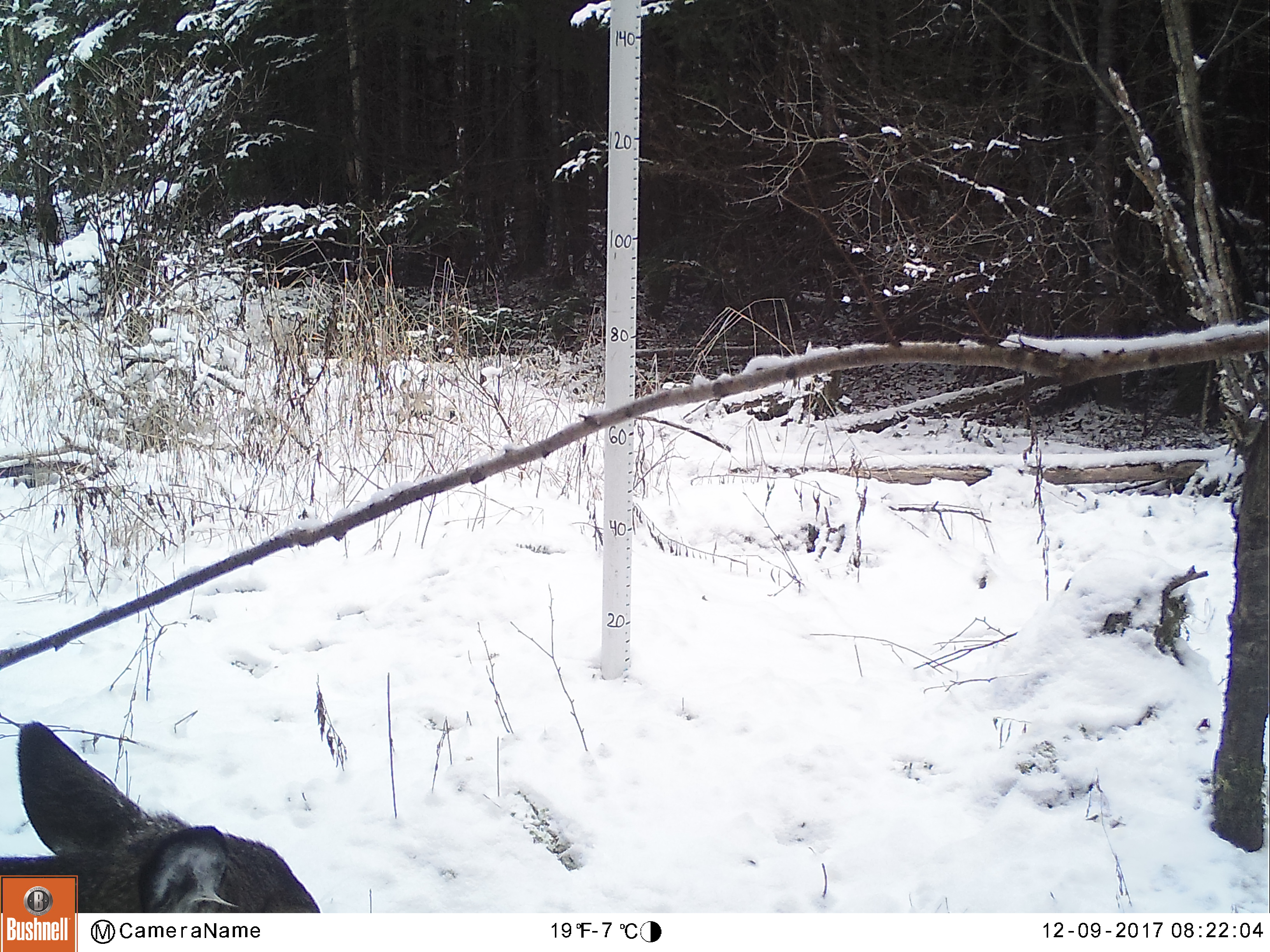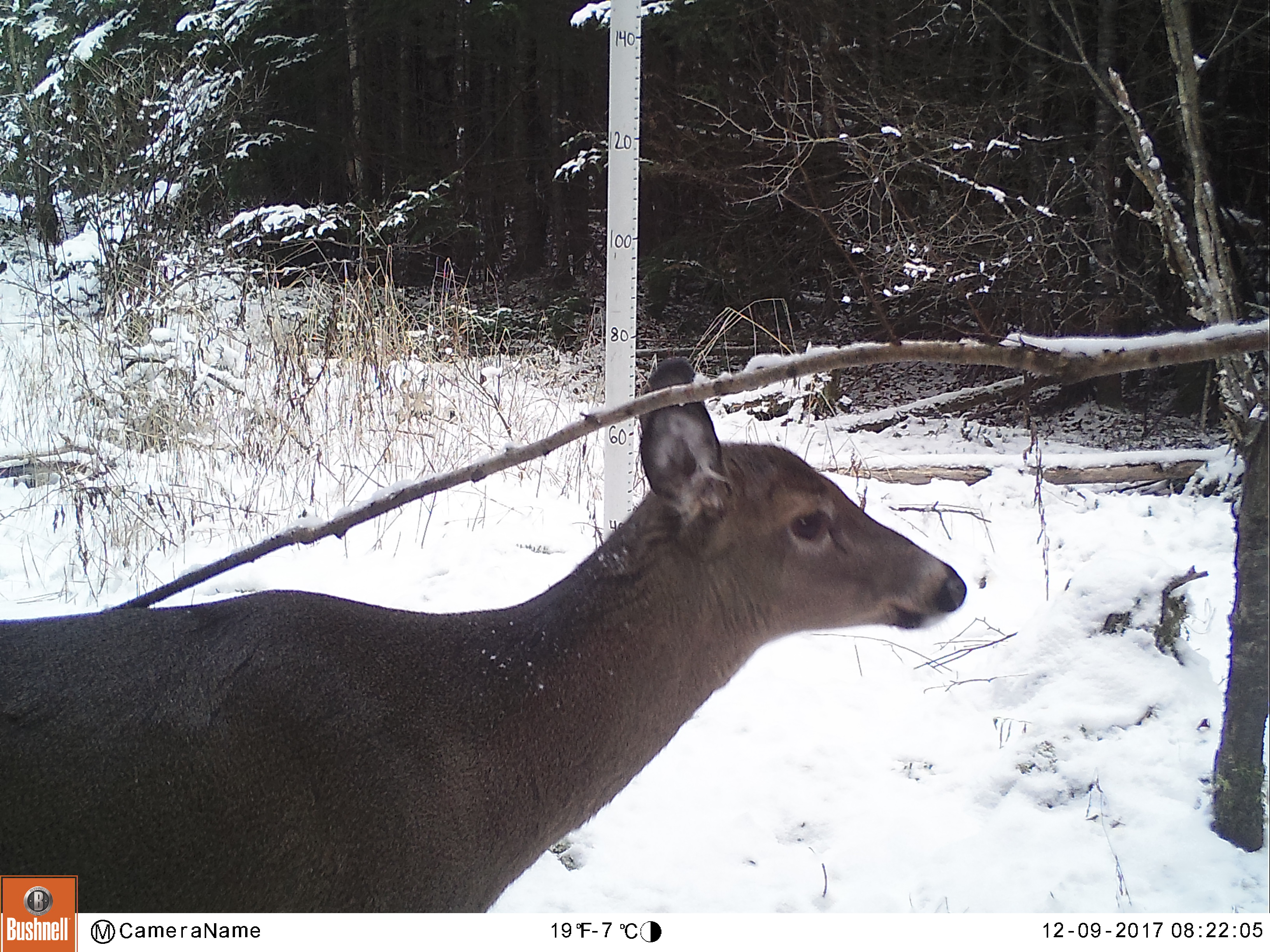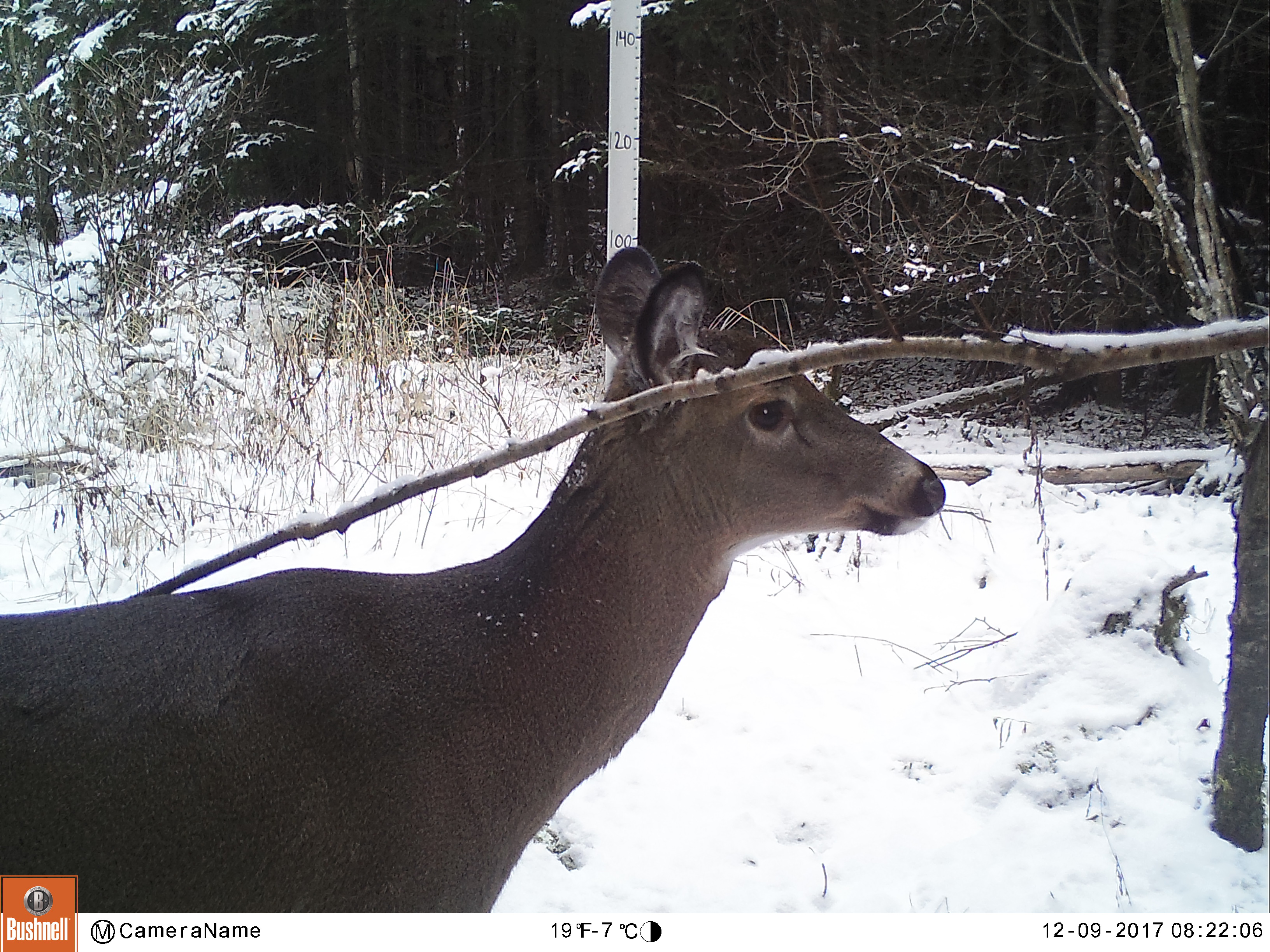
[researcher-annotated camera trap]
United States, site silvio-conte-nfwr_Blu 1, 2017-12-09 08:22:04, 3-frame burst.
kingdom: Animalia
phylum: Chordata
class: Mammalia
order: Artiodactyla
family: Cervidae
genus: Odocoileus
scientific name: Odocoileus virginianus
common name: white-tailed deer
White-tailed deer (Odocoileus virginianus).